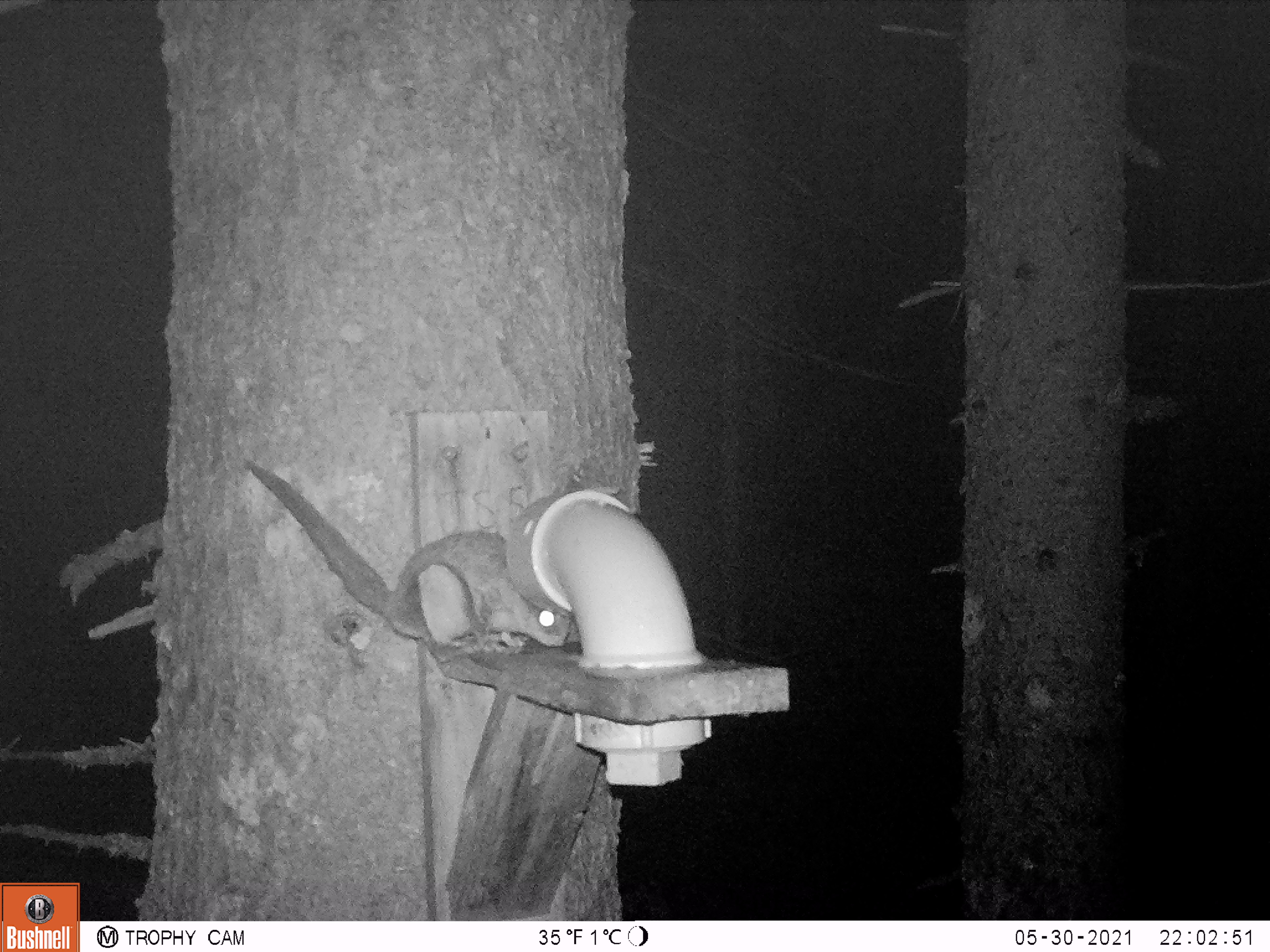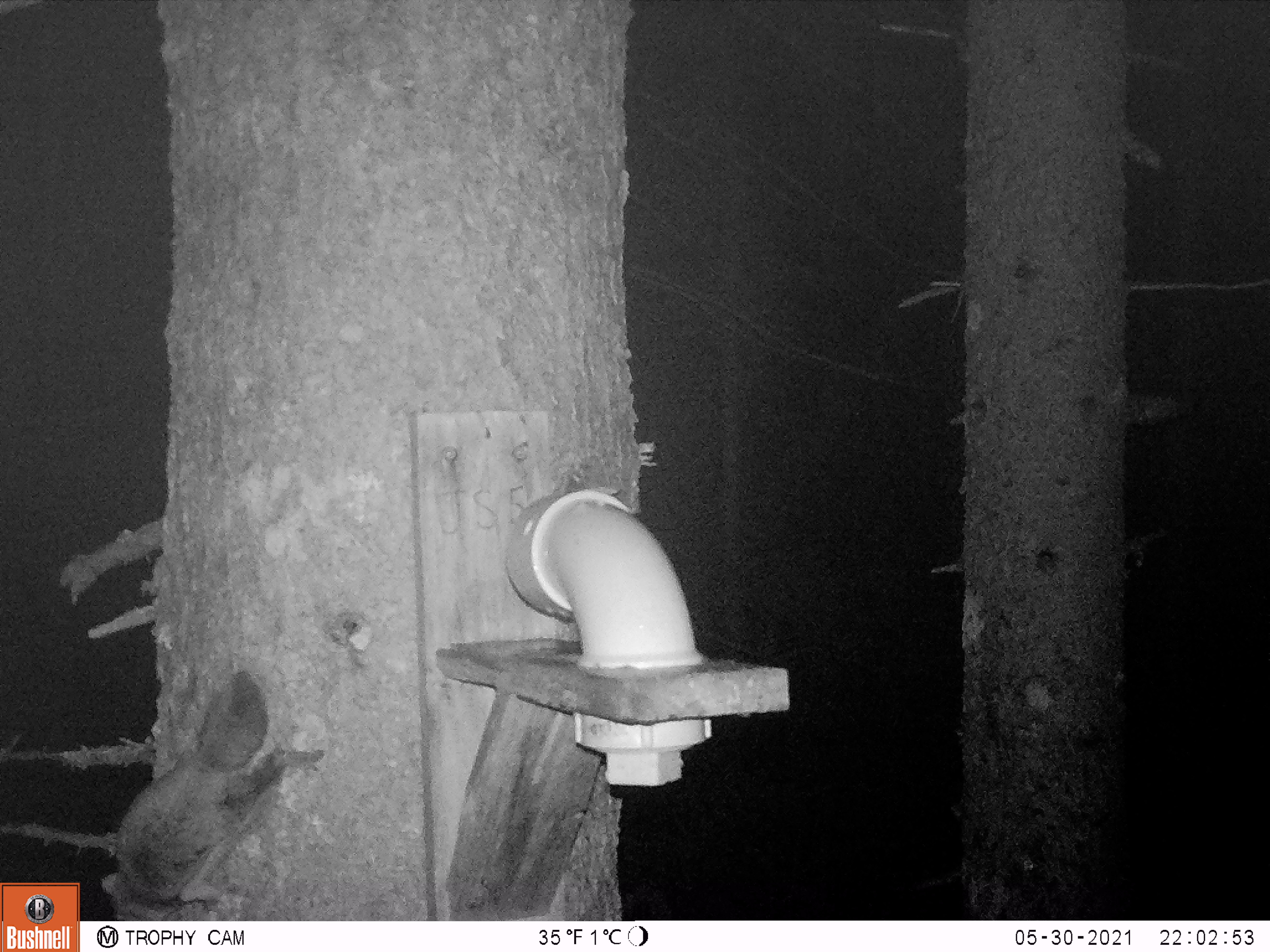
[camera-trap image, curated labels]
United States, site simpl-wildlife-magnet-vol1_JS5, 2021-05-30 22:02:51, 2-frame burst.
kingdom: Animalia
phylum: Chordata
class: Mammalia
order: Rodentia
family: Sciuridae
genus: Glaucomys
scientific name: Glaucomys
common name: flying squirrel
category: flying squirrel sp.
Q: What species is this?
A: Flying squirrel sp. (flying squirrel) (Glaucomys).